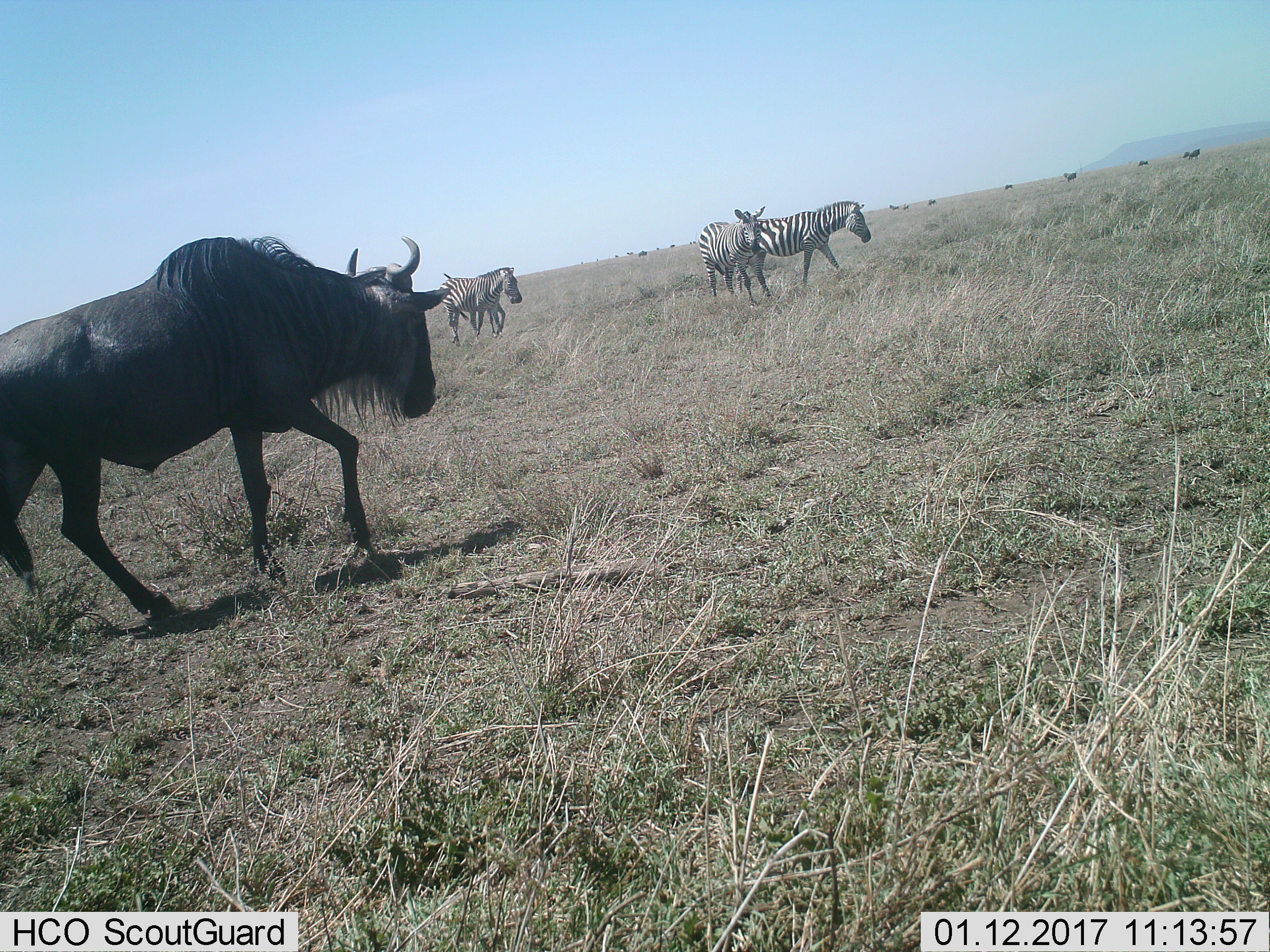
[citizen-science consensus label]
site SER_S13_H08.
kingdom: Animalia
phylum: Chordata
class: Mammalia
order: Artiodactyla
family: Bovidae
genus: Connochaetes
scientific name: Connochaetes taurinus taurinus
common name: blue wildebeest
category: wildebeestblue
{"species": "wildebeestblue (blue wildebeest) (Connochaetes taurinus taurinus)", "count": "11-50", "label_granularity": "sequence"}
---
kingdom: Animalia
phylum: Chordata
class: Mammalia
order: Perissodactyla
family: Equidae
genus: Equus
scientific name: Equus quagga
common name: plains zebra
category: zebraplains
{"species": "zebraplains (plains zebra) (Equus quagga)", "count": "4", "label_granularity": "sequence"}